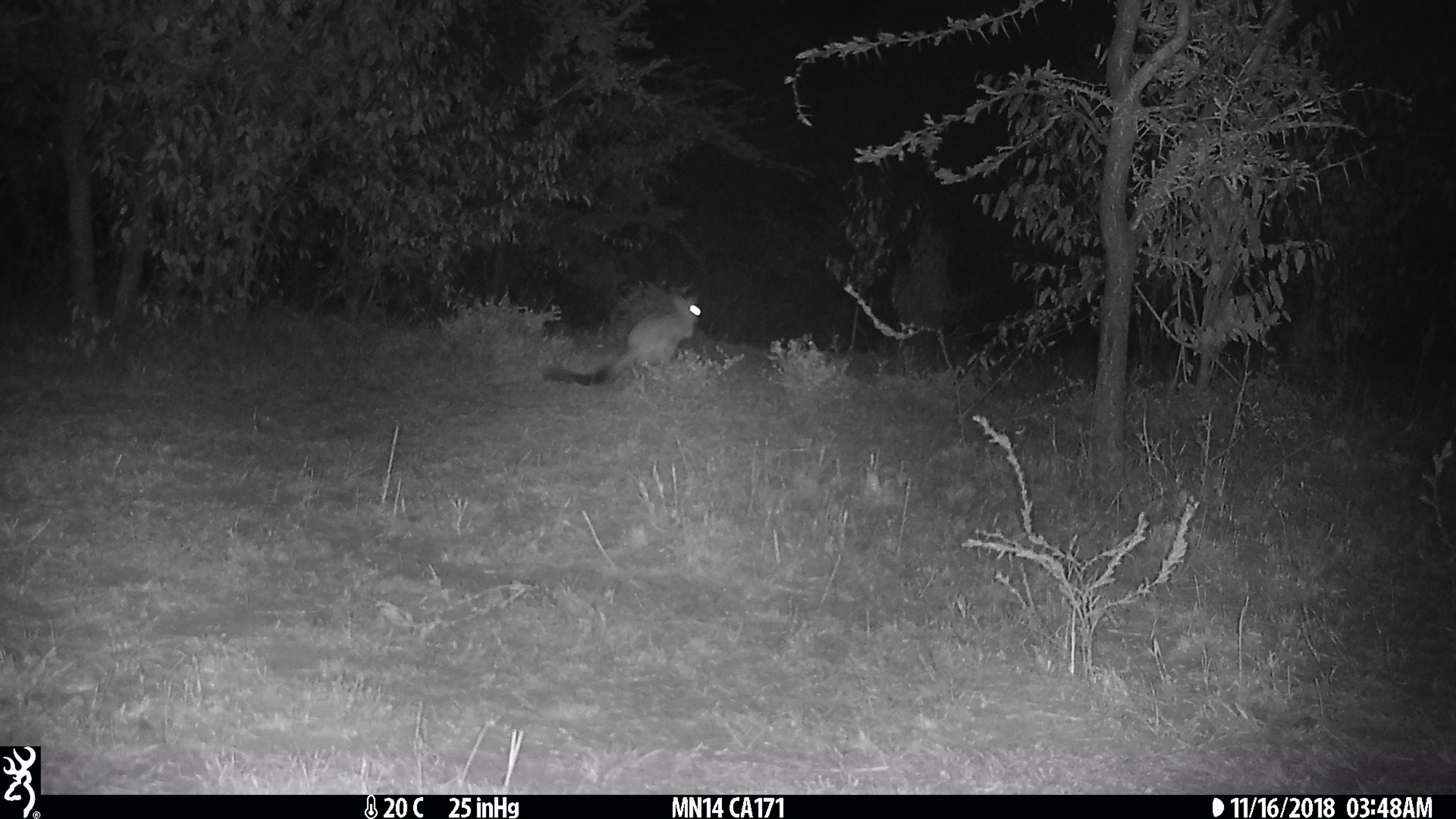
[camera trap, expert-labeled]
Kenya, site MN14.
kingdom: Animalia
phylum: Chordata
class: Mammalia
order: Rodentia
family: Pedetidae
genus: Pedetes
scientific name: Pedetes capensis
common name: springhare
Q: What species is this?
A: Springhare (Pedetes capensis).